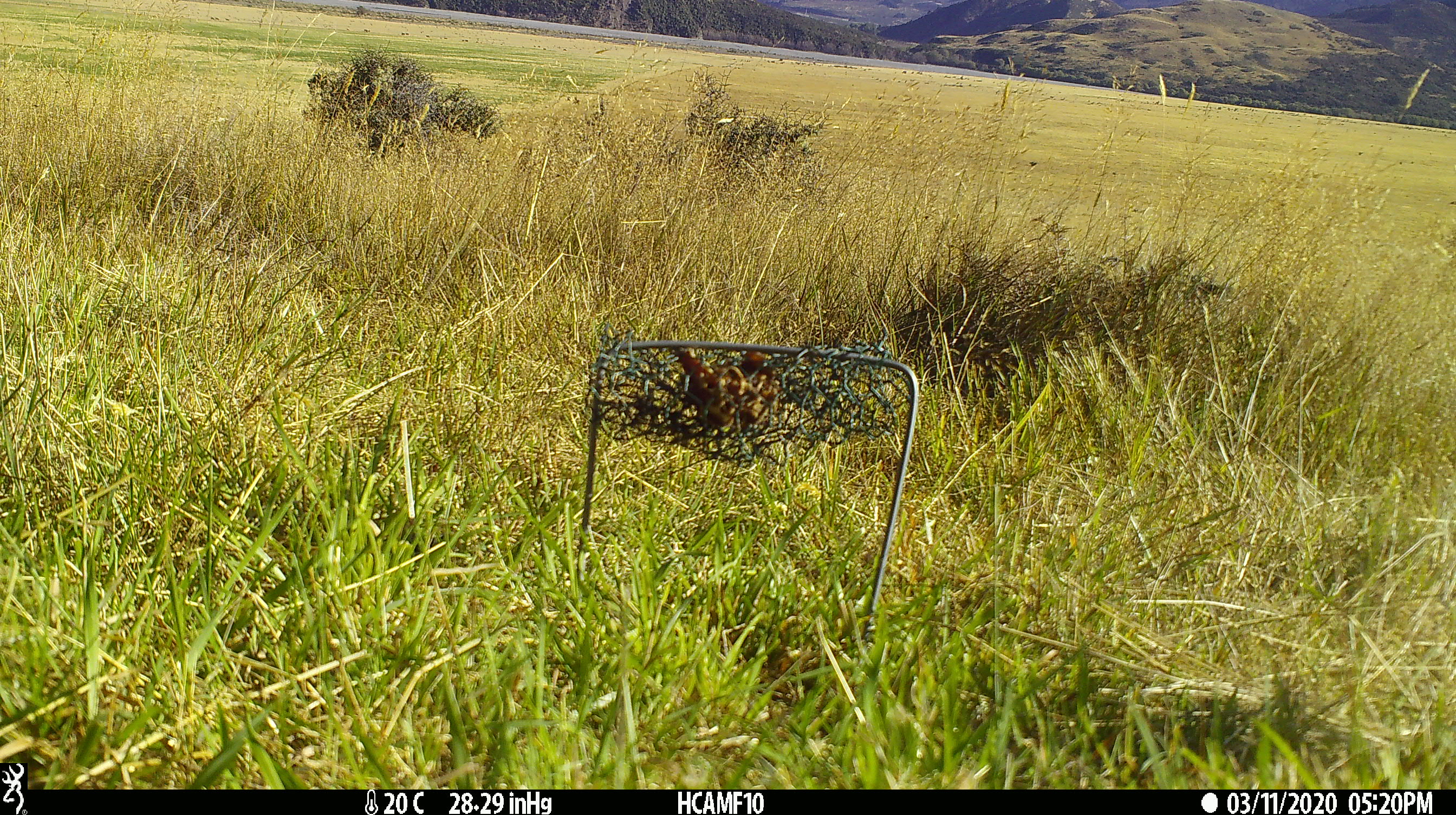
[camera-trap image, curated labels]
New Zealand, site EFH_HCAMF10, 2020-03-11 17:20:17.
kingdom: Animalia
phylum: Chordata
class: Mammalia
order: Rodentia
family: Muridae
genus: Rattus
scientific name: Rattus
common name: rat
Rat (Rattus).